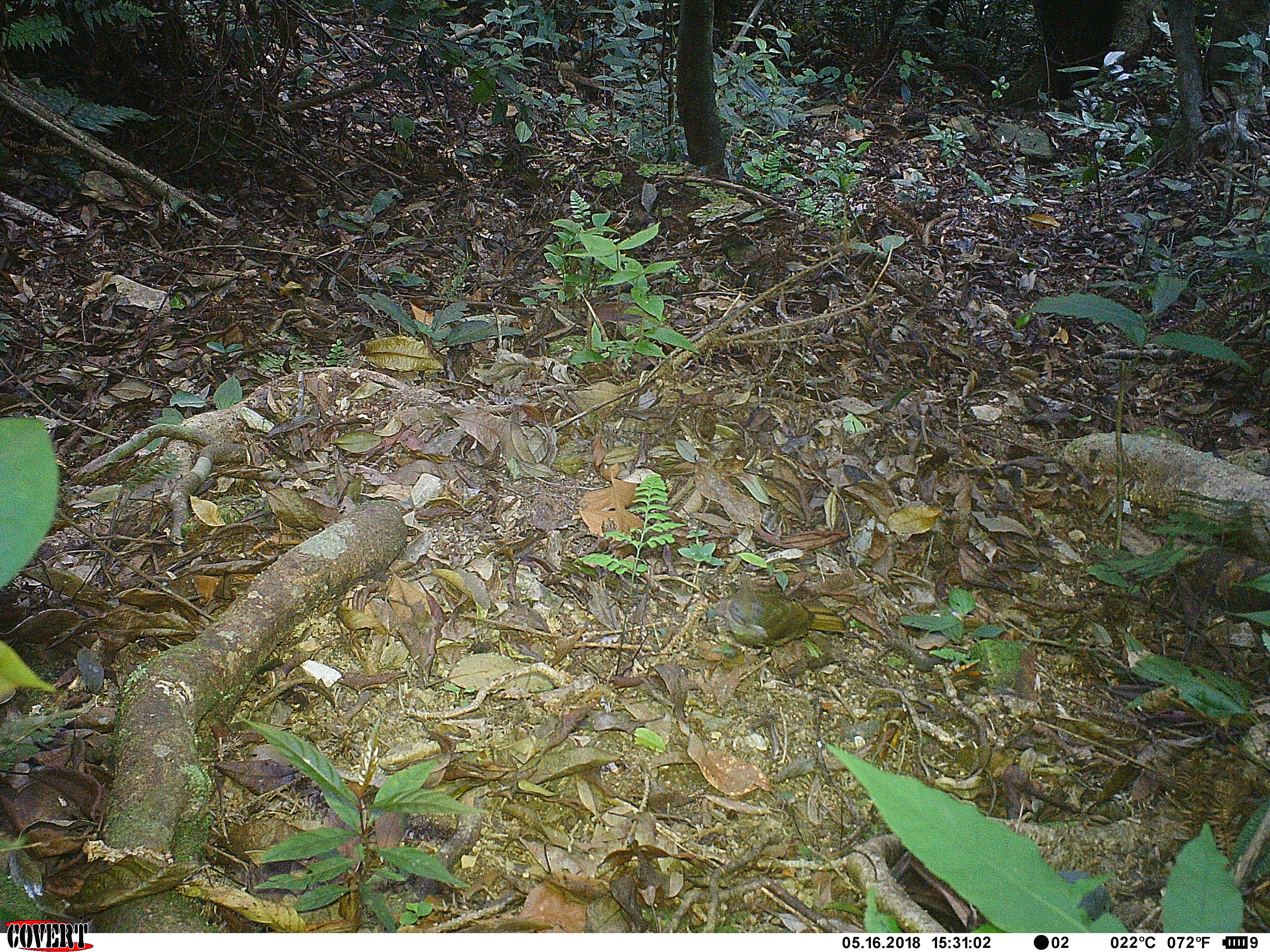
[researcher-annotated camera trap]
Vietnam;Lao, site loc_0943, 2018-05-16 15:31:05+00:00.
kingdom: Animalia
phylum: Chordata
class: Aves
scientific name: Aves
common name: bird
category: unidentified bird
Unidentified bird (bird) (Aves). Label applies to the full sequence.